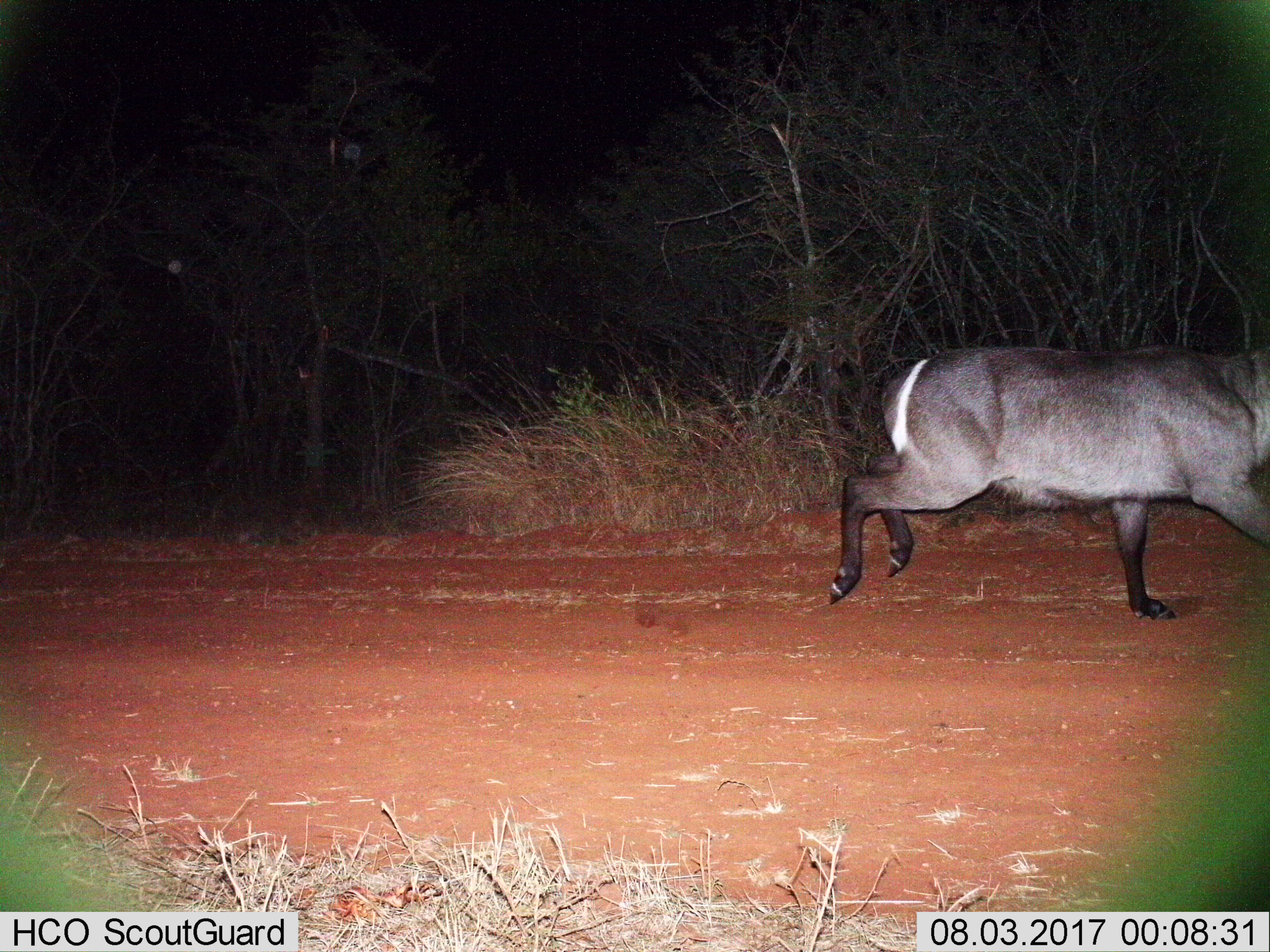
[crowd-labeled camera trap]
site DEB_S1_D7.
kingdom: Animalia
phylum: Chordata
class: Mammalia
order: Artiodactyla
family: Bovidae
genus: Kobus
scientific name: Kobus ellipsiprymnus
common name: waterbuck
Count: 1.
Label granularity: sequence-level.